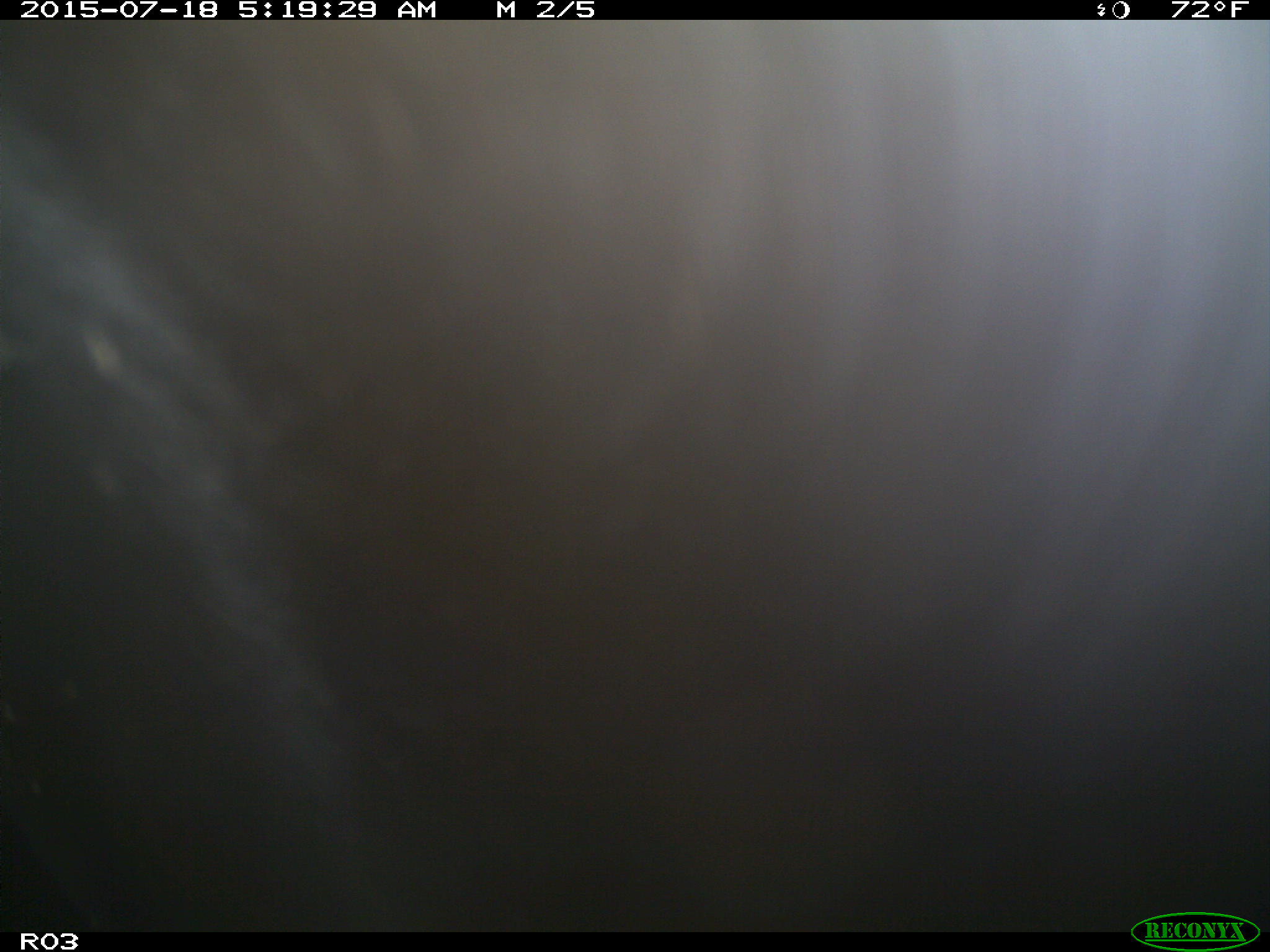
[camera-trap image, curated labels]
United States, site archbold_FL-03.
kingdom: Animalia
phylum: Chordata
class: Mammalia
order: Artiodactyla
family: Bovidae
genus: Bos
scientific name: Bos taurus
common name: domestic cow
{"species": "Bos taurus (domestic cow)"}